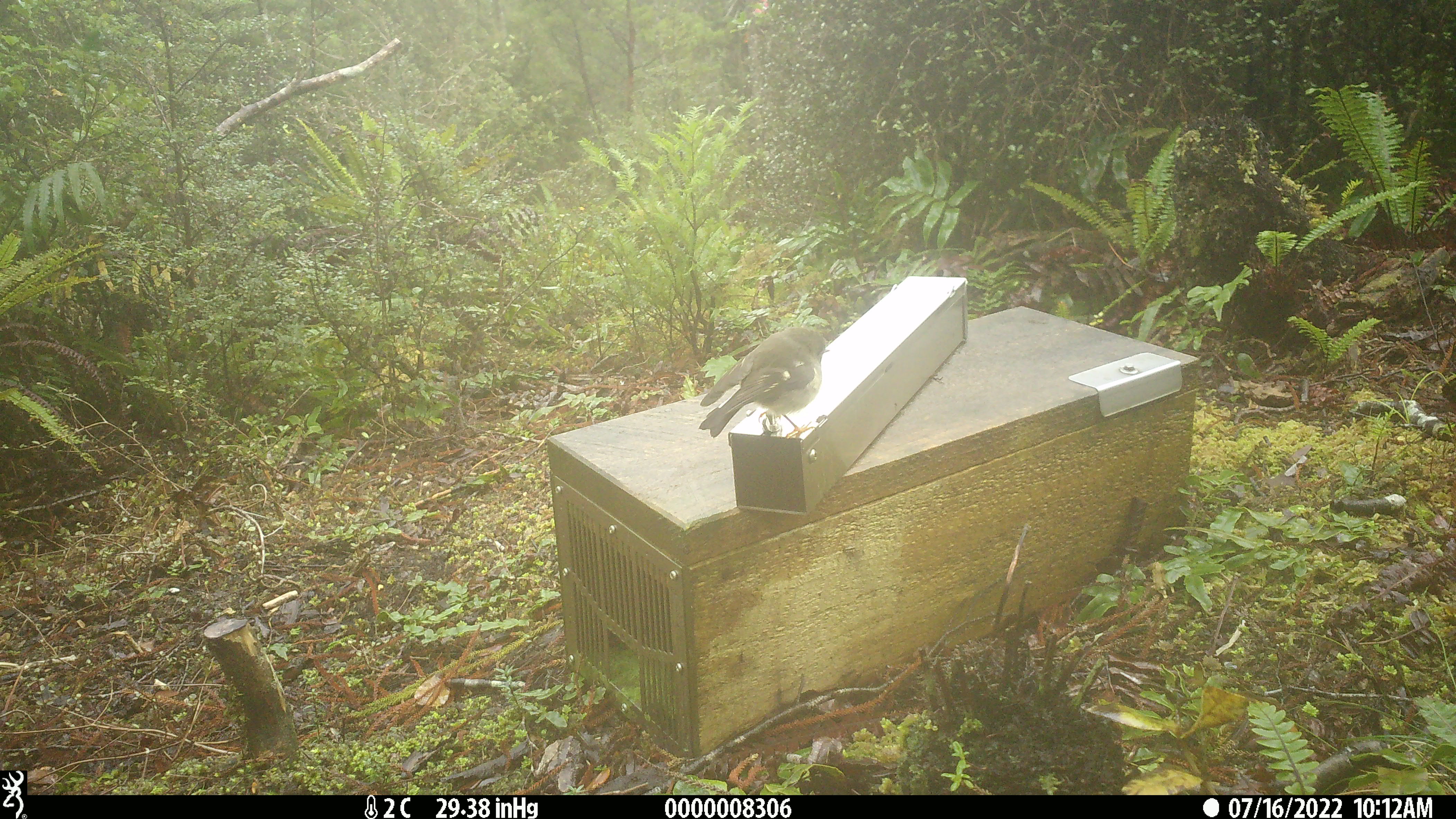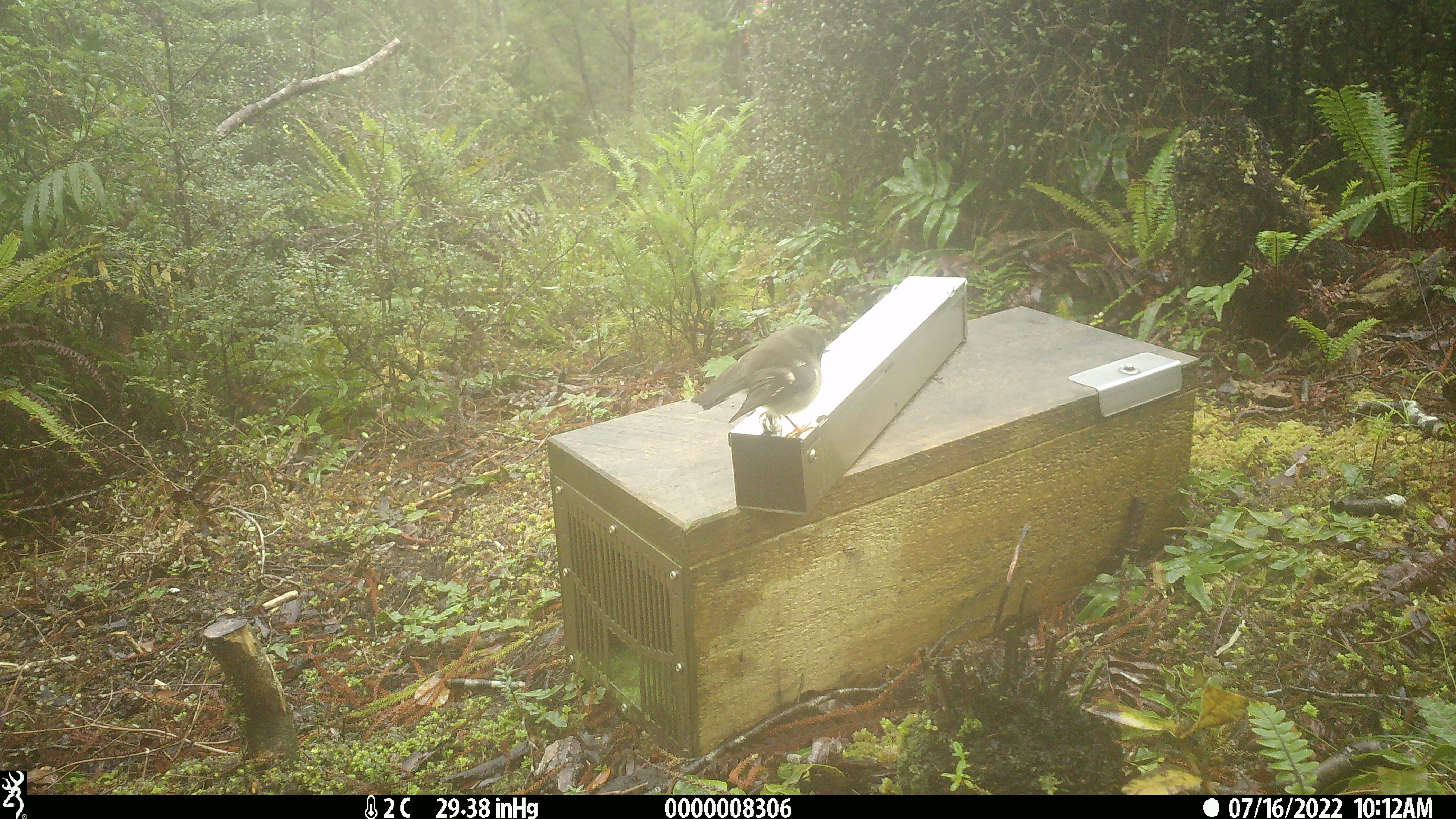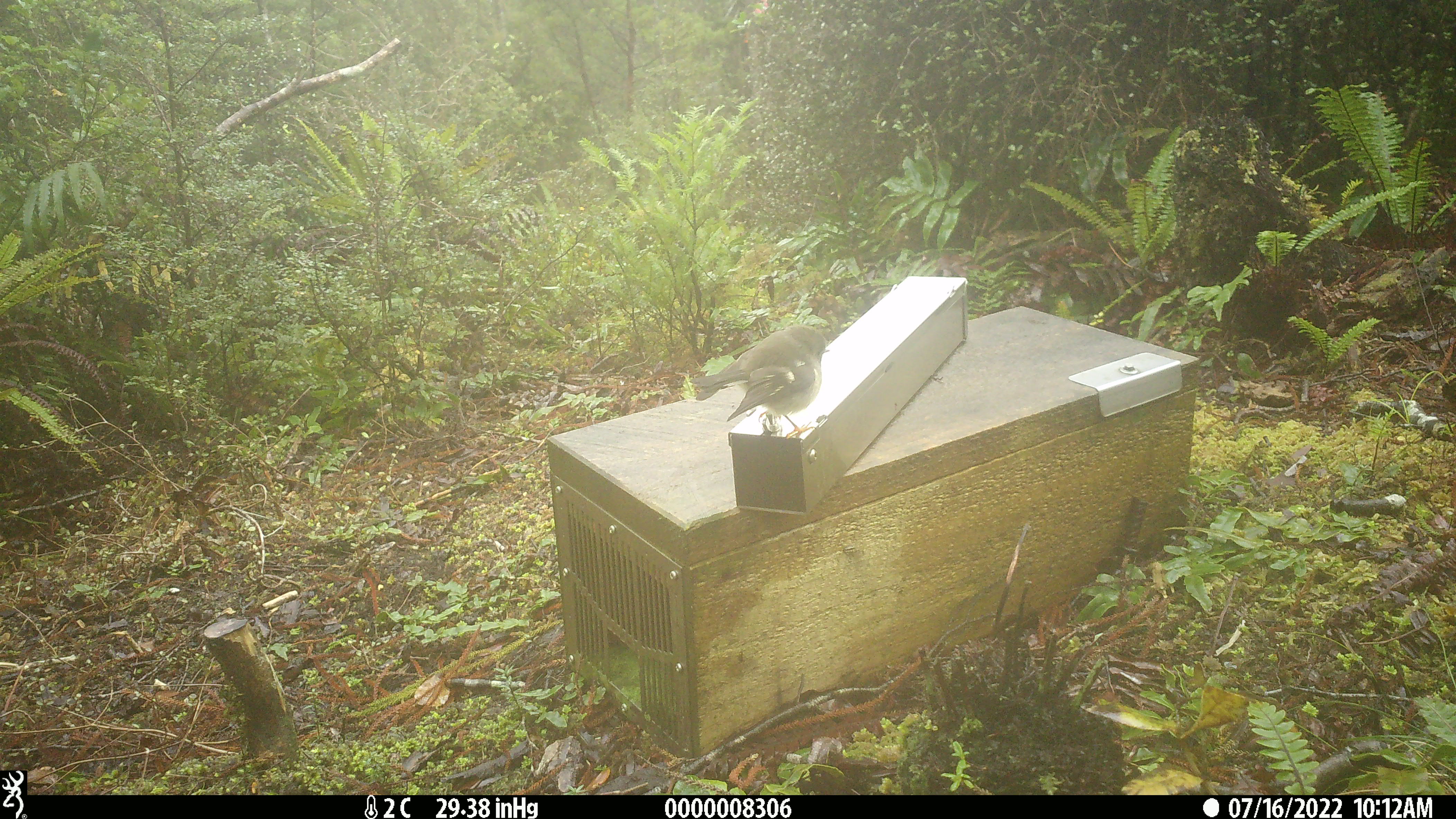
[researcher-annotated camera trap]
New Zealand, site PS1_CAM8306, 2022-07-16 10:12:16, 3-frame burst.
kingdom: Animalia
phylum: Chordata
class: Aves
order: Passeriformes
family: Petroicidae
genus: Petroica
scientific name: Petroica macrocephala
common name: tomtit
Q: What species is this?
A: Tomtit (Petroica macrocephala).